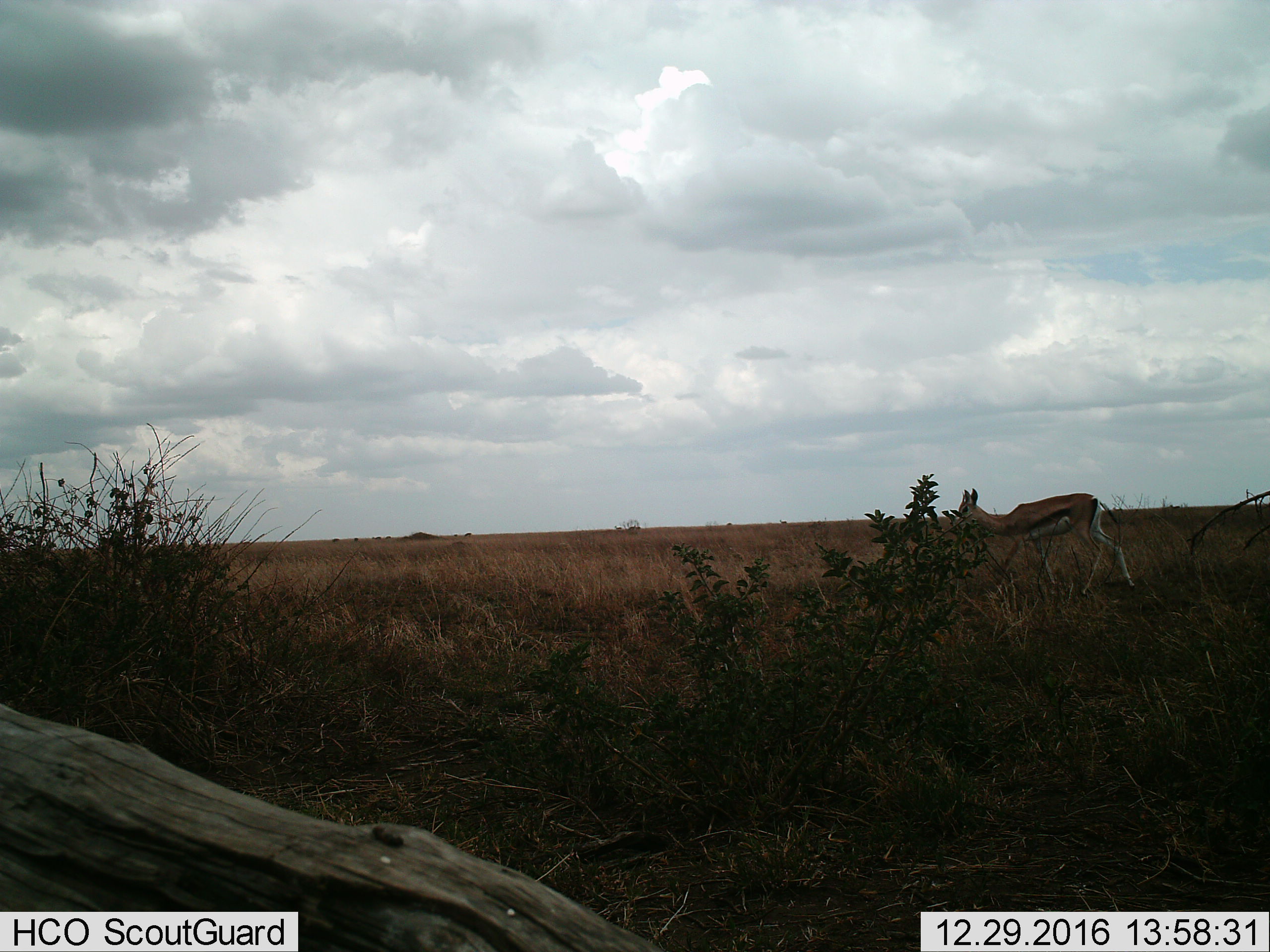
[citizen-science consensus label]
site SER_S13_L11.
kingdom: Animalia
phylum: Chordata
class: Mammalia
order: Artiodactyla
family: Bovidae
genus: Eudorcas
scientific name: Eudorcas thomsonii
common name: thomson's gazelle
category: gazellethomsons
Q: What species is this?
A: Gazellethomsons (thomson's gazelle) (Eudorcas thomsonii).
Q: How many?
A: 1.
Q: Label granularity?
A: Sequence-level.